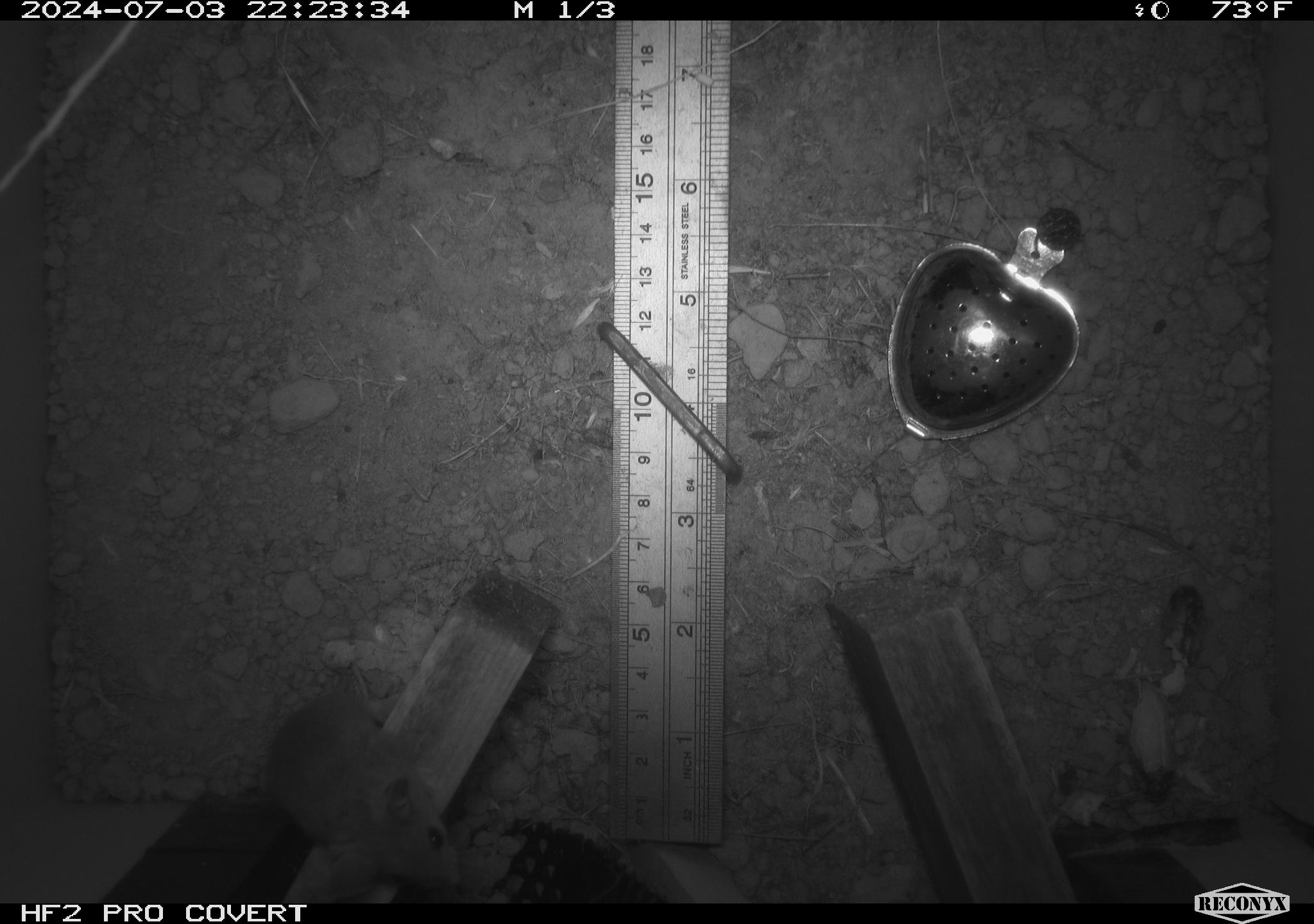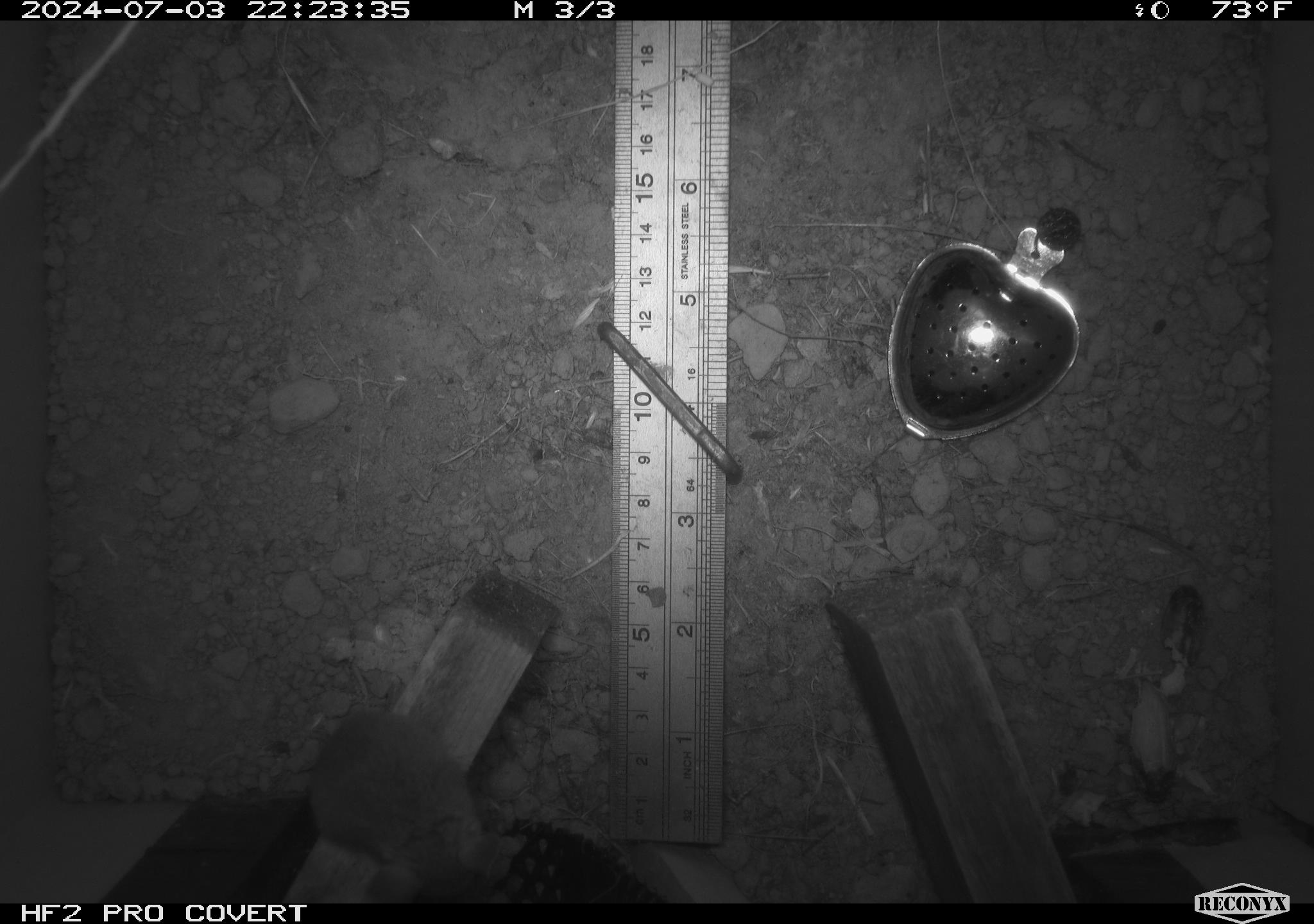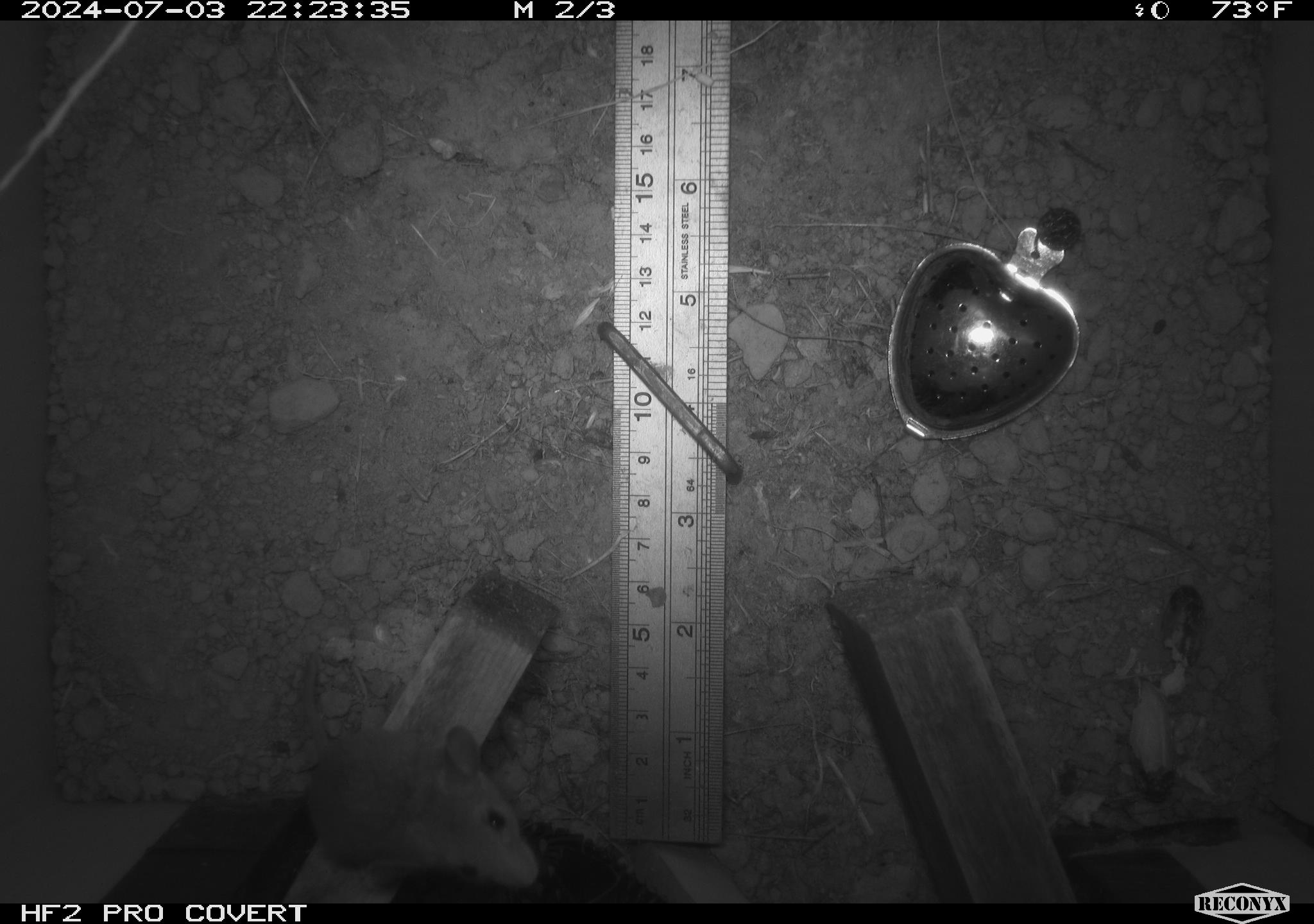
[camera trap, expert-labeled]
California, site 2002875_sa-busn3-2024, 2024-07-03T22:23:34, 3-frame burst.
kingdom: Animalia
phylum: Chordata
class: Mammalia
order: Rodentia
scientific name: Rodentia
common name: mouse species